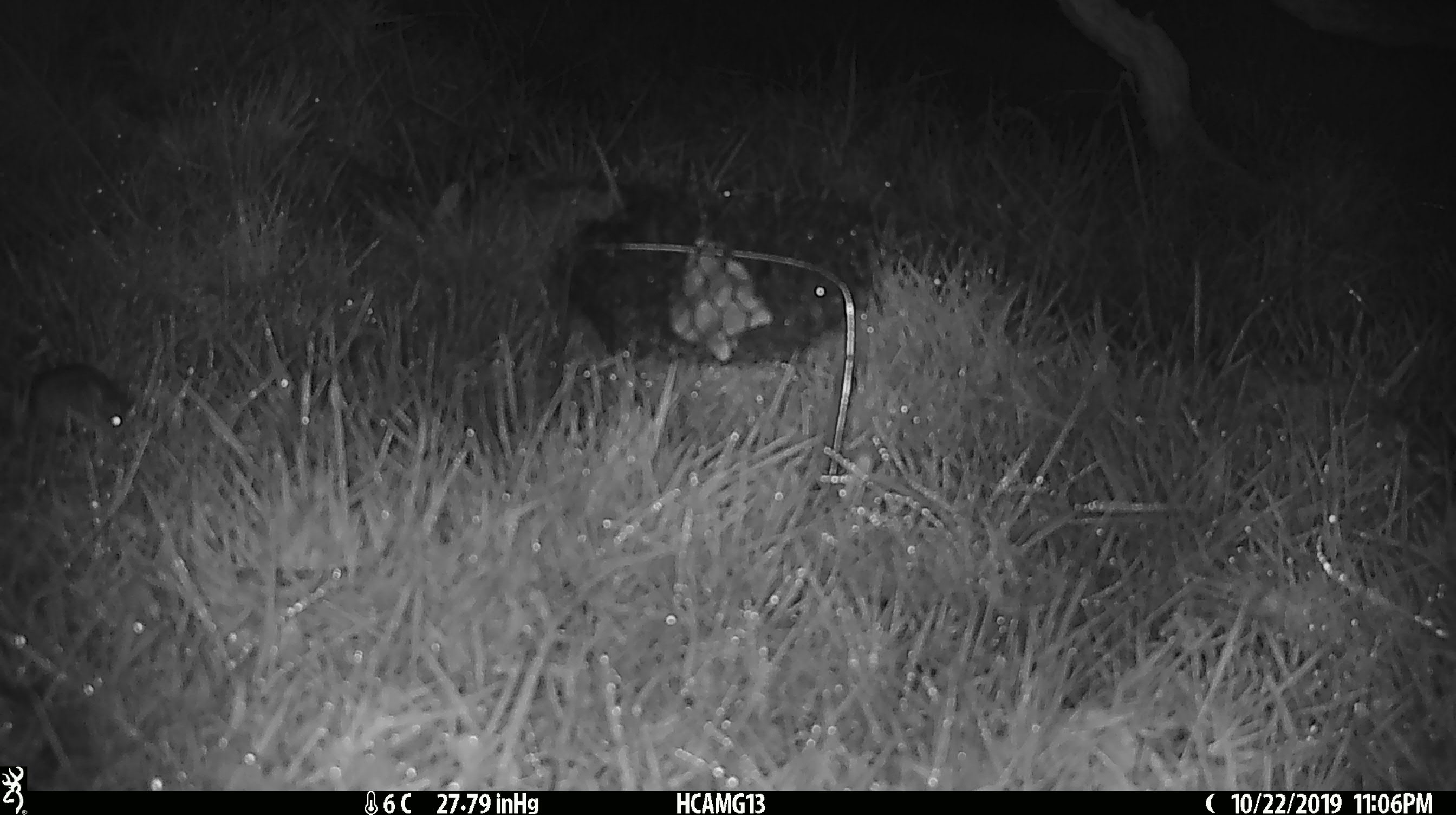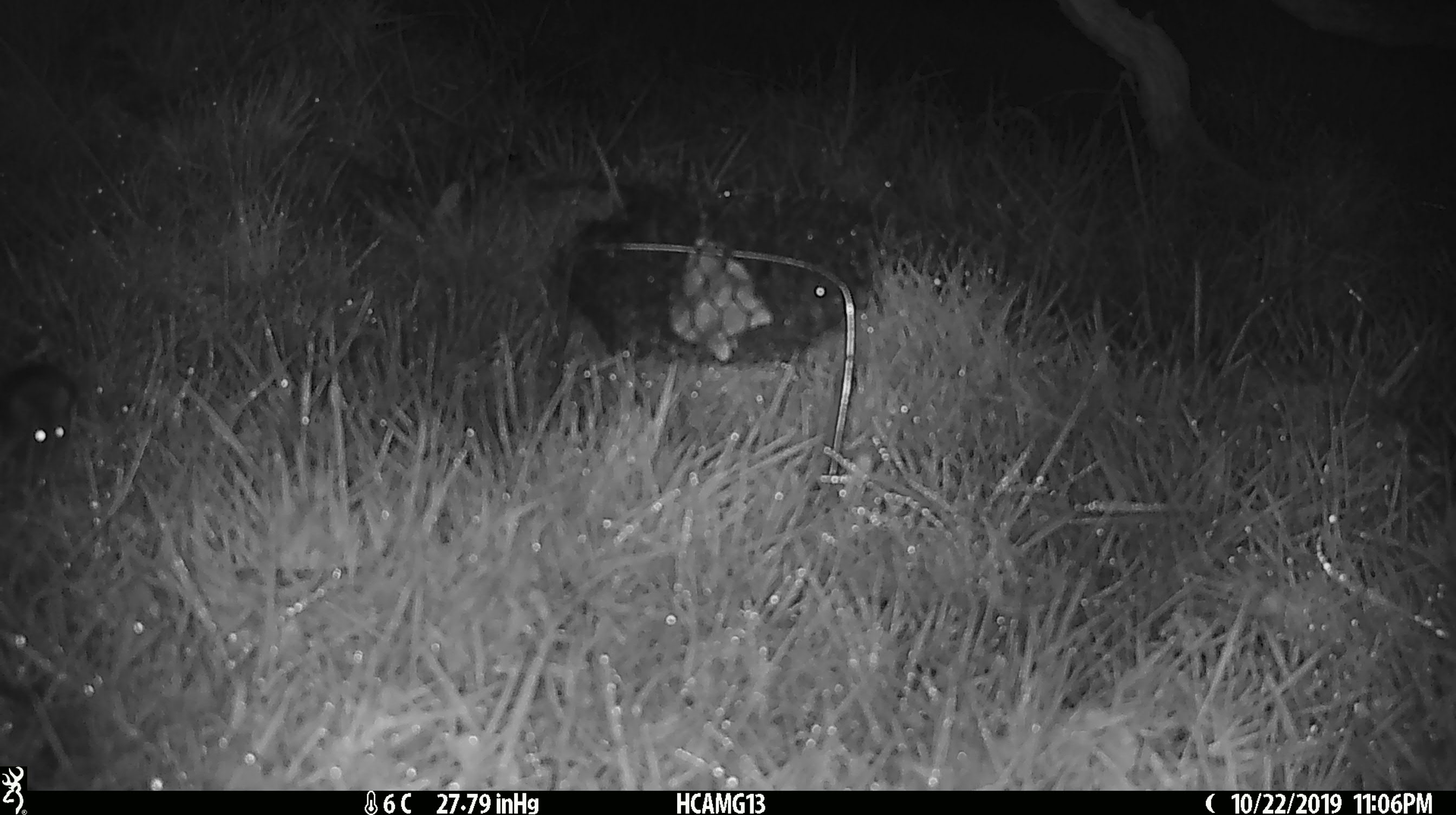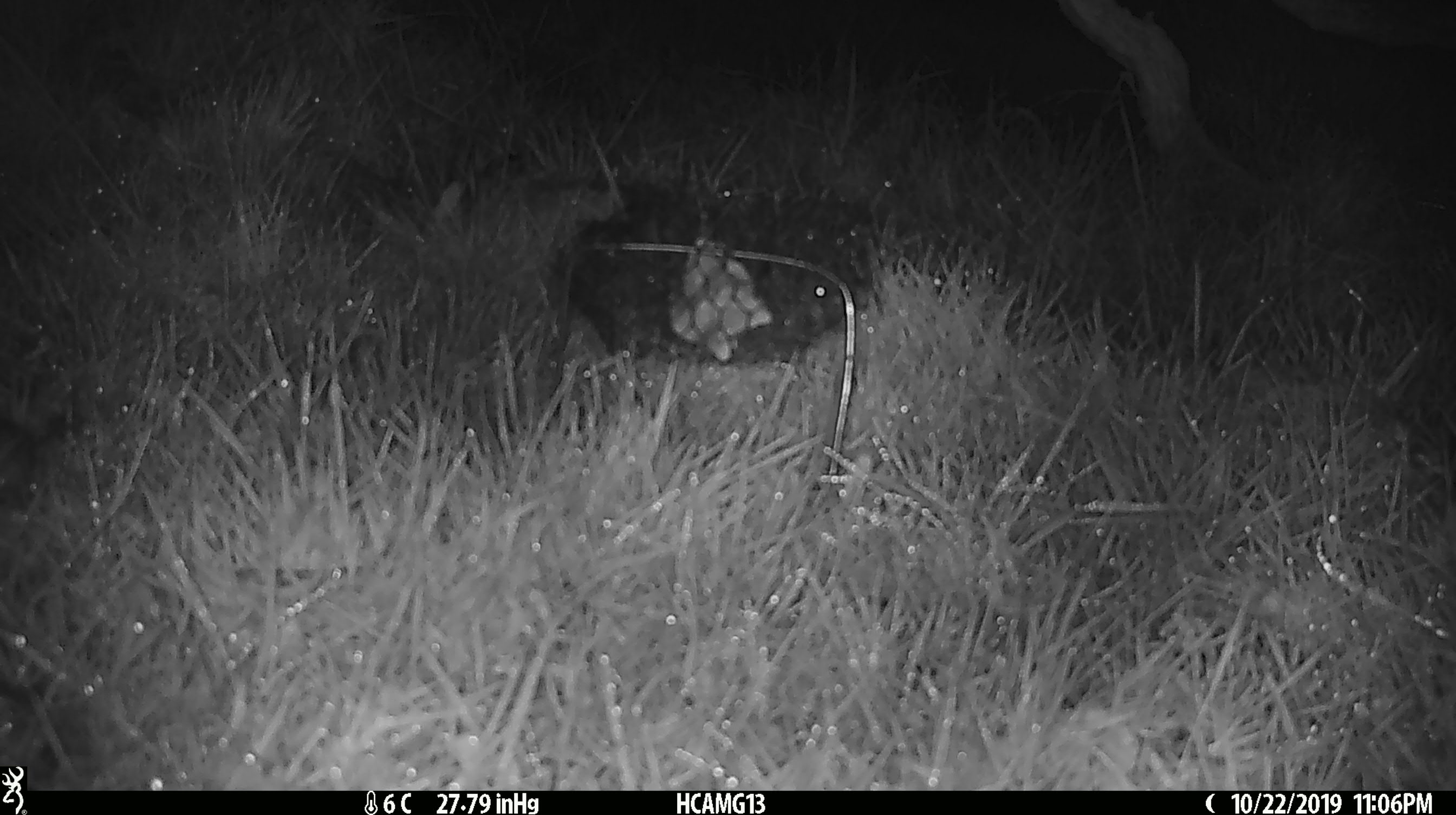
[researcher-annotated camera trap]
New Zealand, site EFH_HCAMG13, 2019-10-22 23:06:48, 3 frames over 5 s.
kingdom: Animalia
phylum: Chordata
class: Mammalia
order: Rodentia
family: Muridae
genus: Mus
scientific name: Mus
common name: mouse